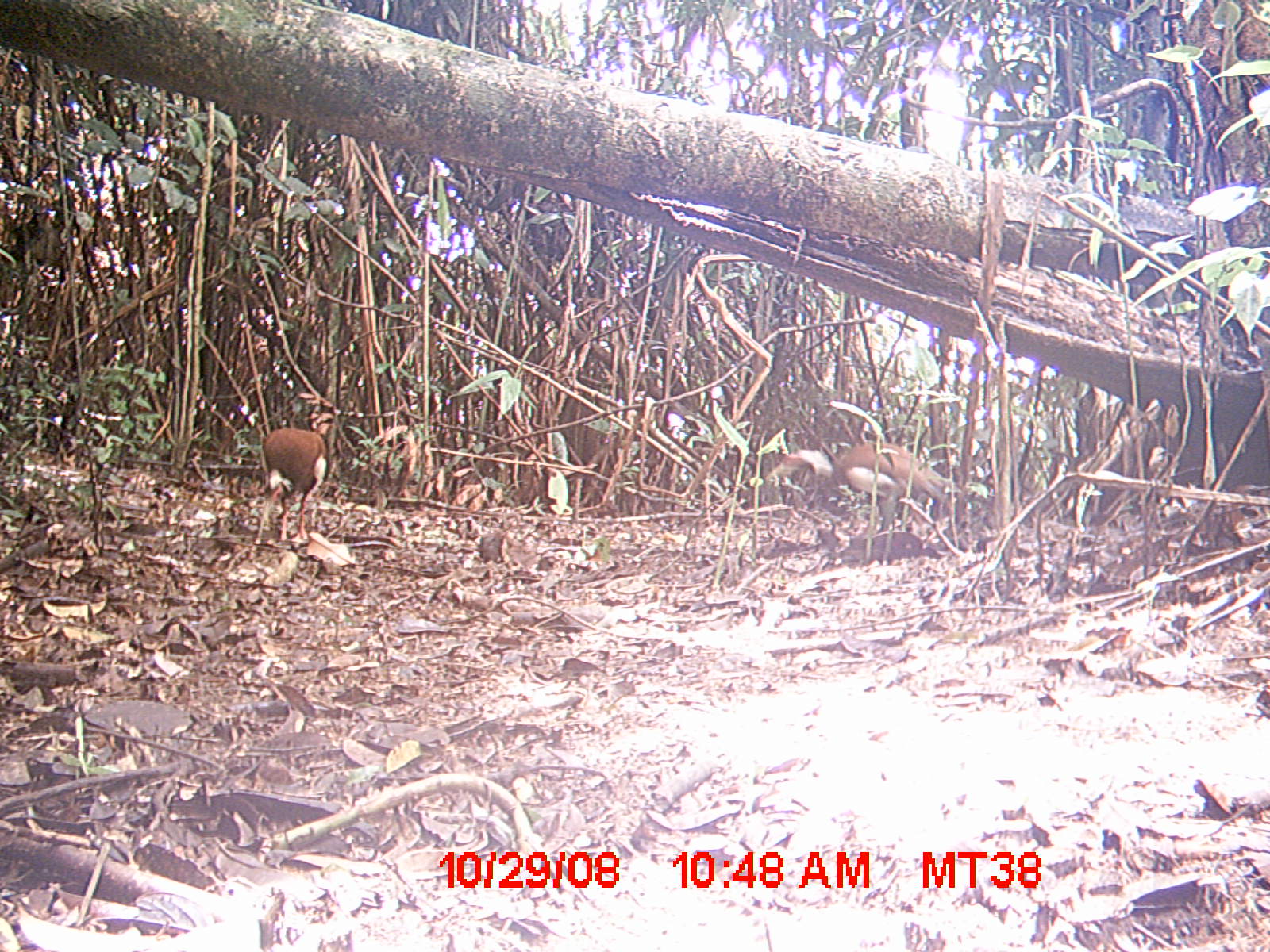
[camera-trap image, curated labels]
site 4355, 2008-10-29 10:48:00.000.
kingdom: Animalia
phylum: Chordata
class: Aves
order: Cuculiformes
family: Cuculidae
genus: Coua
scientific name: Coua serriana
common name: red-breasted coua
Coua serriana (red-breasted coua), count 2.